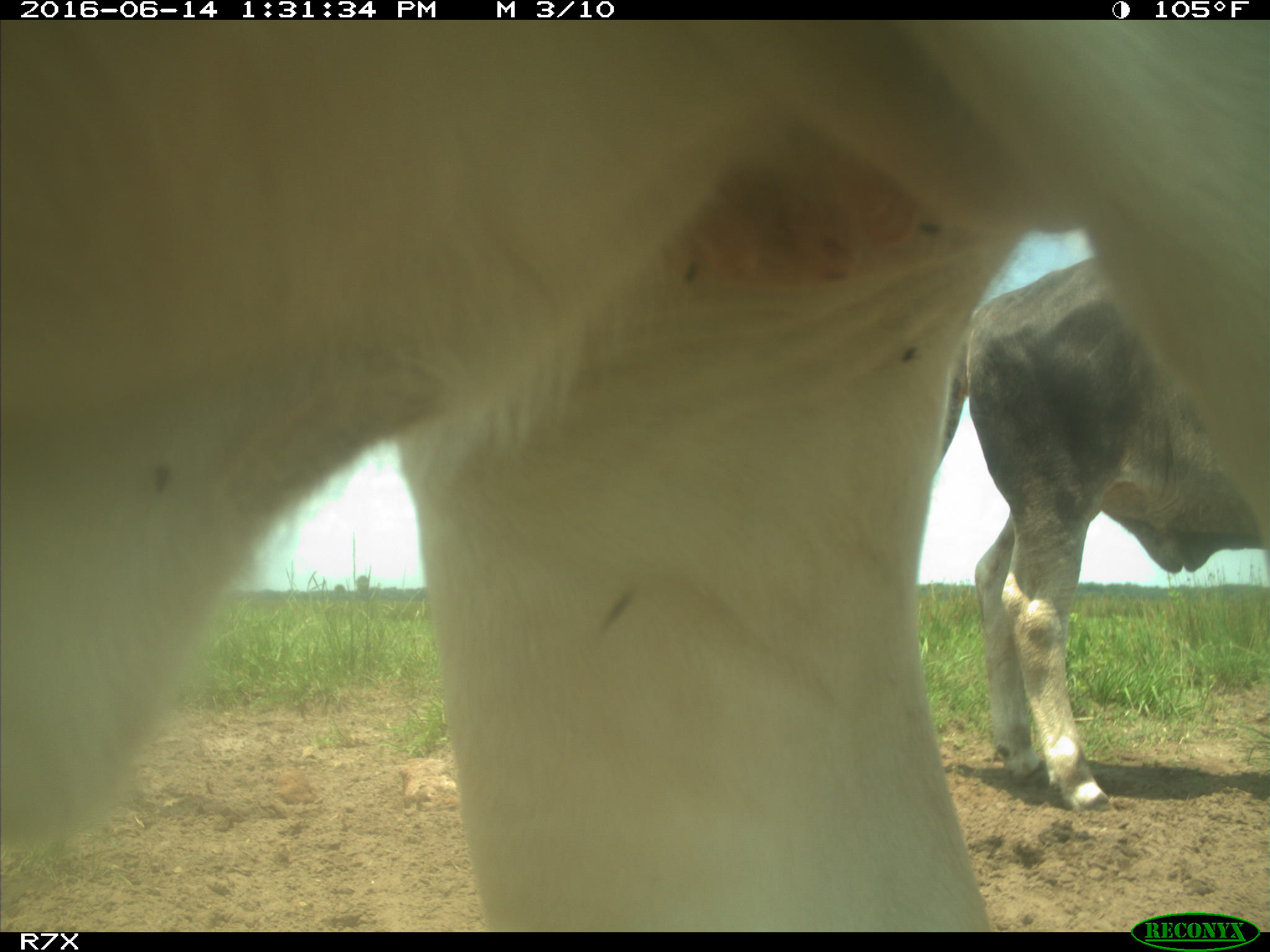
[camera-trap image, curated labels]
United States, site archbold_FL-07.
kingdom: Animalia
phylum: Chordata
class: Mammalia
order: Artiodactyla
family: Bovidae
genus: Bos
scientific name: Bos taurus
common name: domestic cow